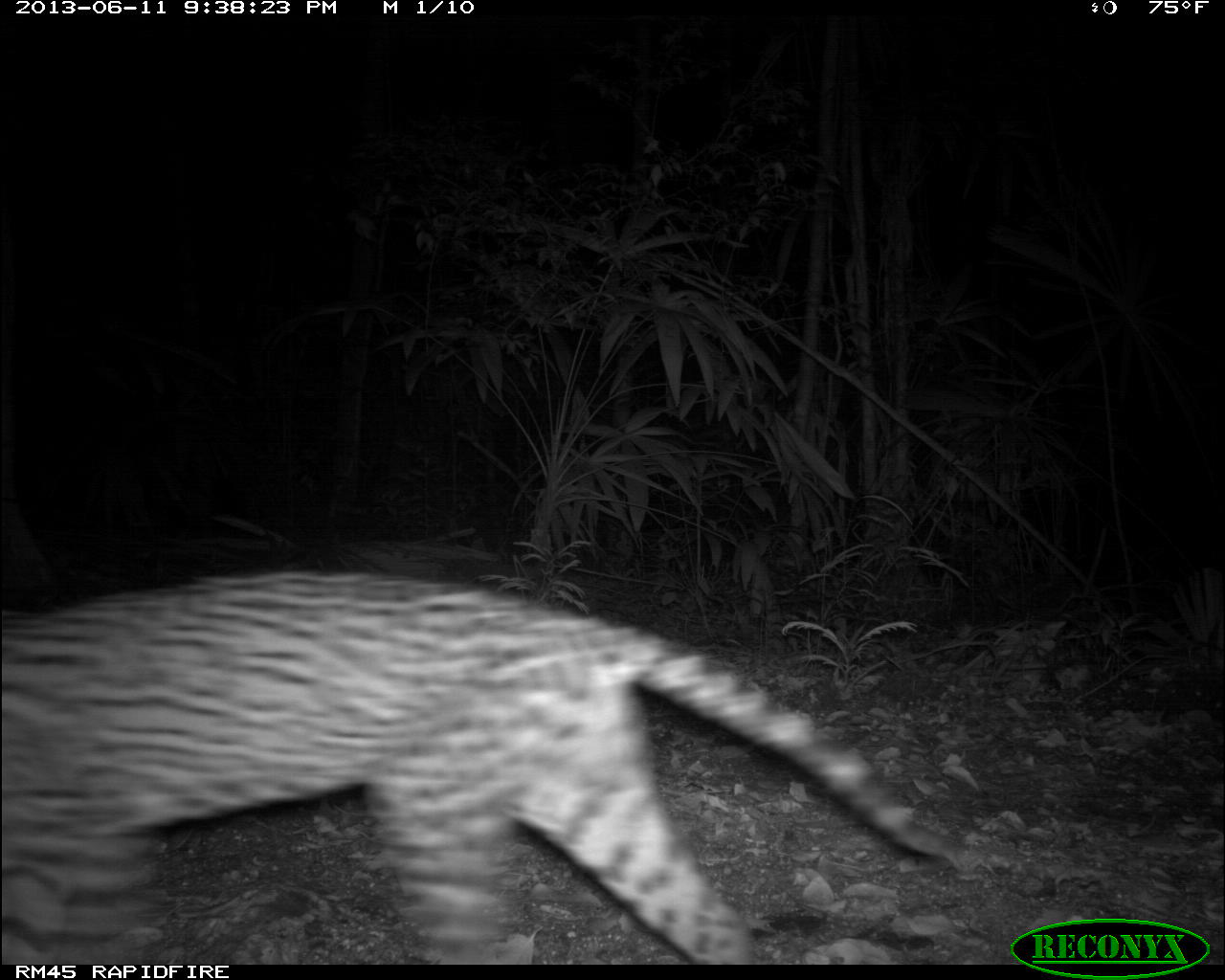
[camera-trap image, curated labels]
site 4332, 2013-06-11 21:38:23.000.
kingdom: Animalia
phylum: Chordata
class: Mammalia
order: Carnivora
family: Felidae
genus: Leopardus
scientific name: Leopardus pardalis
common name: ocelot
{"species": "Leopardus pardalis (ocelot)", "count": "1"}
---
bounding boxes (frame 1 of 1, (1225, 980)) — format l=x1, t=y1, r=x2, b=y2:
leopardus pardalis: l=0, t=568, r=967, b=965